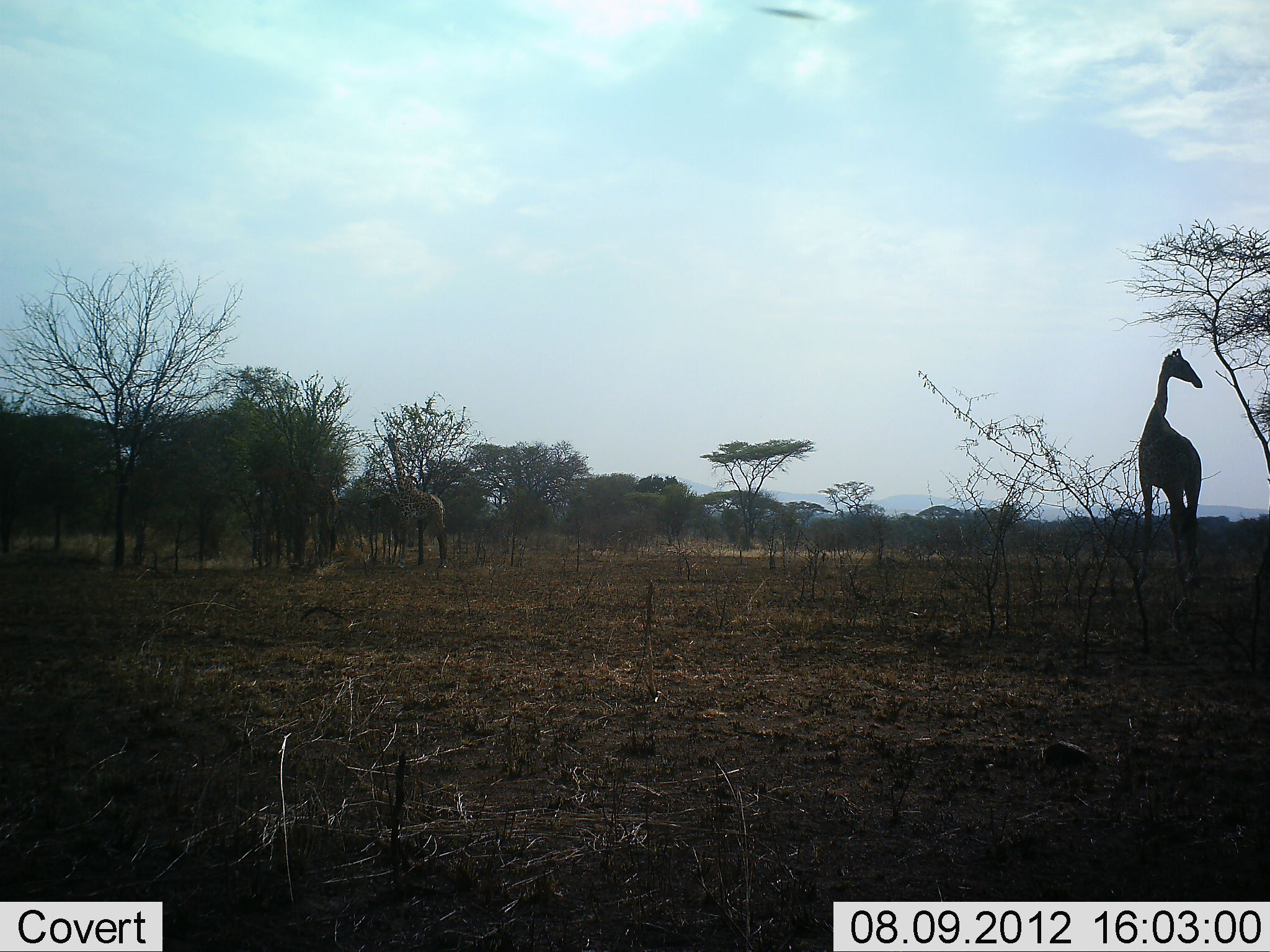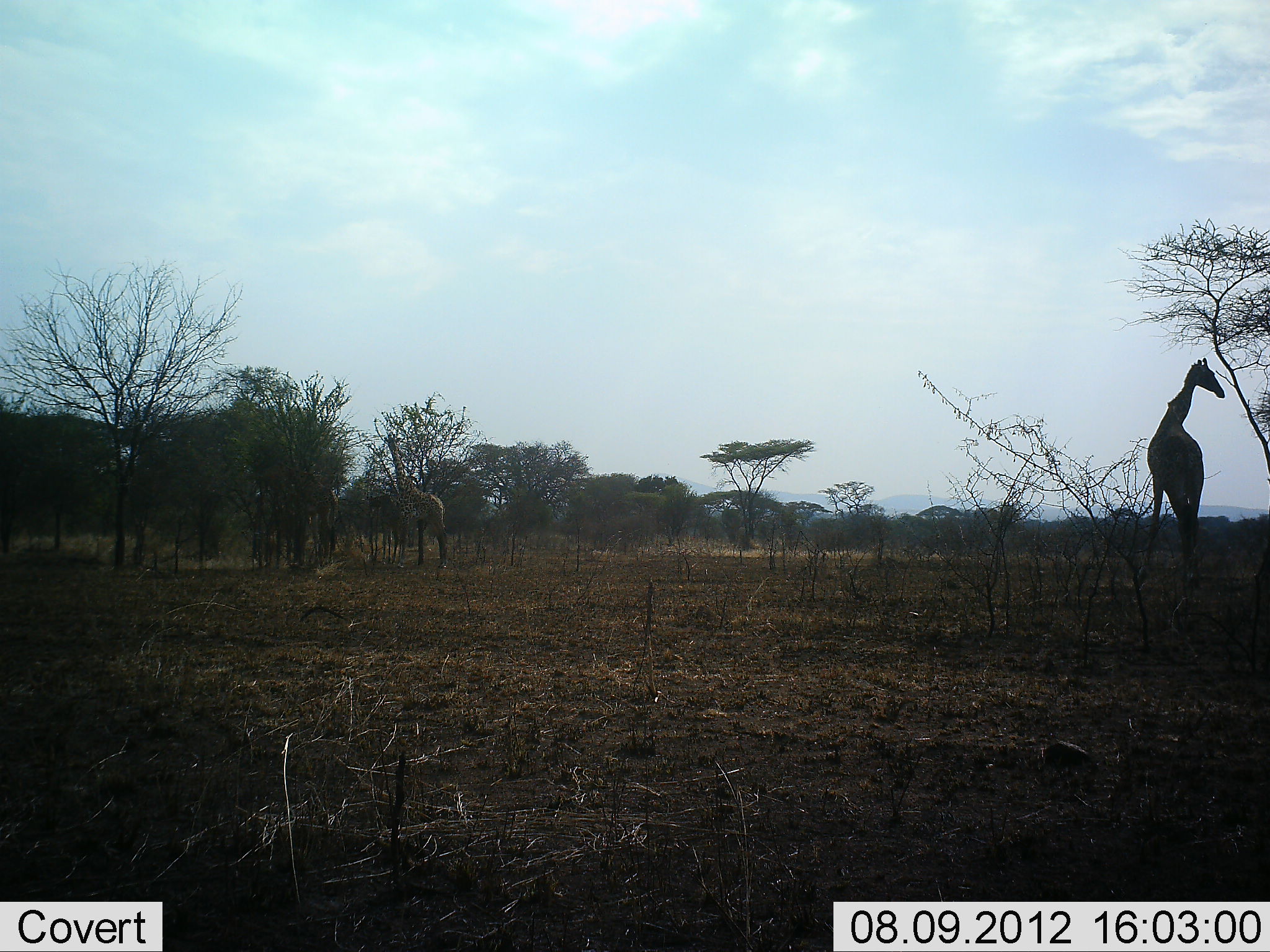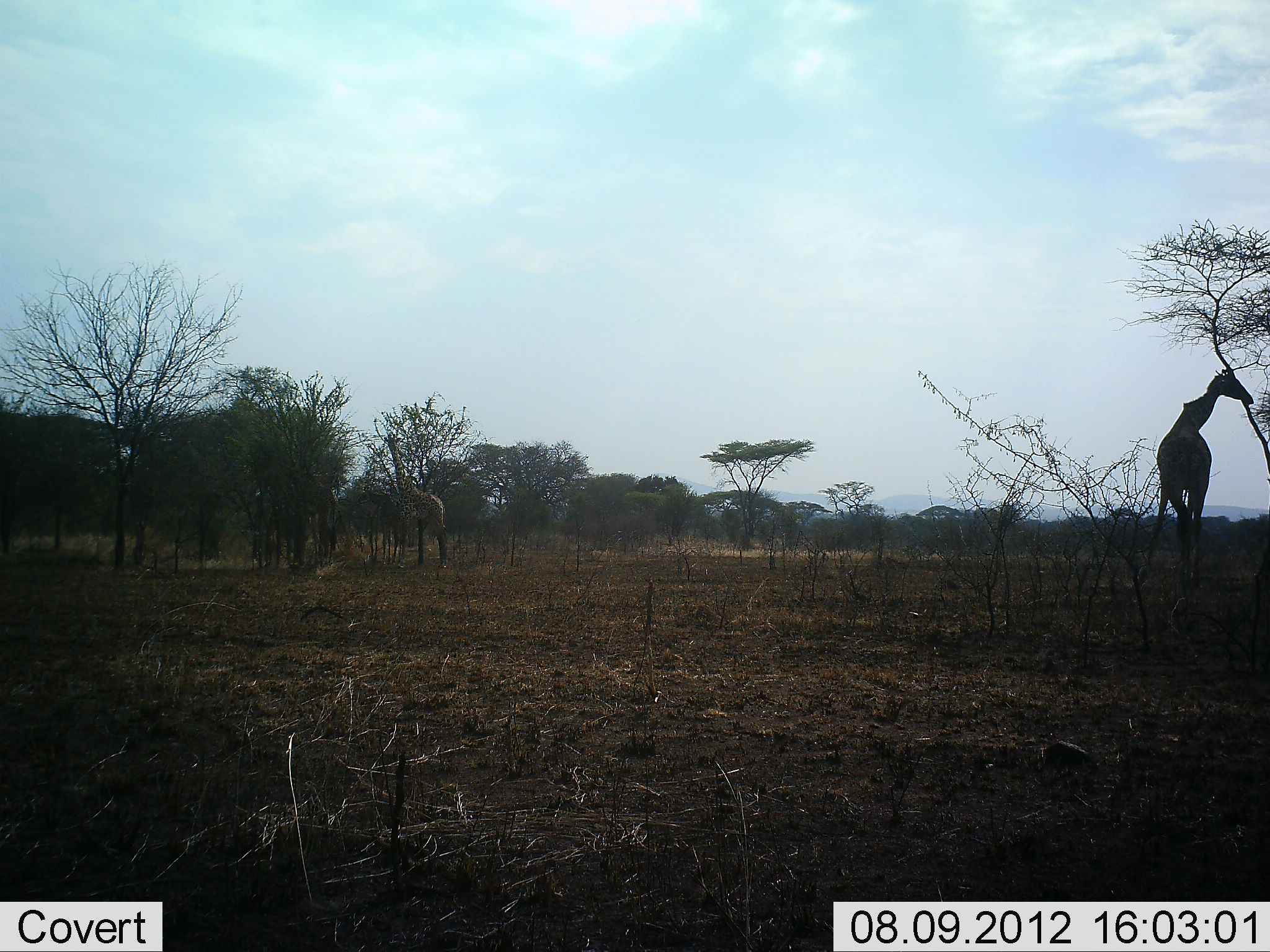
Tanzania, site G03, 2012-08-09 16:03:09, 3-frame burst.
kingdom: Animalia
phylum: Chordata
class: Mammalia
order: Artiodactyla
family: Giraffidae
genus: Giraffa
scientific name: Giraffa camelopardalis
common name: giraffe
Giraffe (Giraffa camelopardalis), count 2. Behavior (volunteer vote fractions): standing 80%, resting 0%, moving 40%, interacting 0%. Young present (vote fraction): 0%. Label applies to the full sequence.